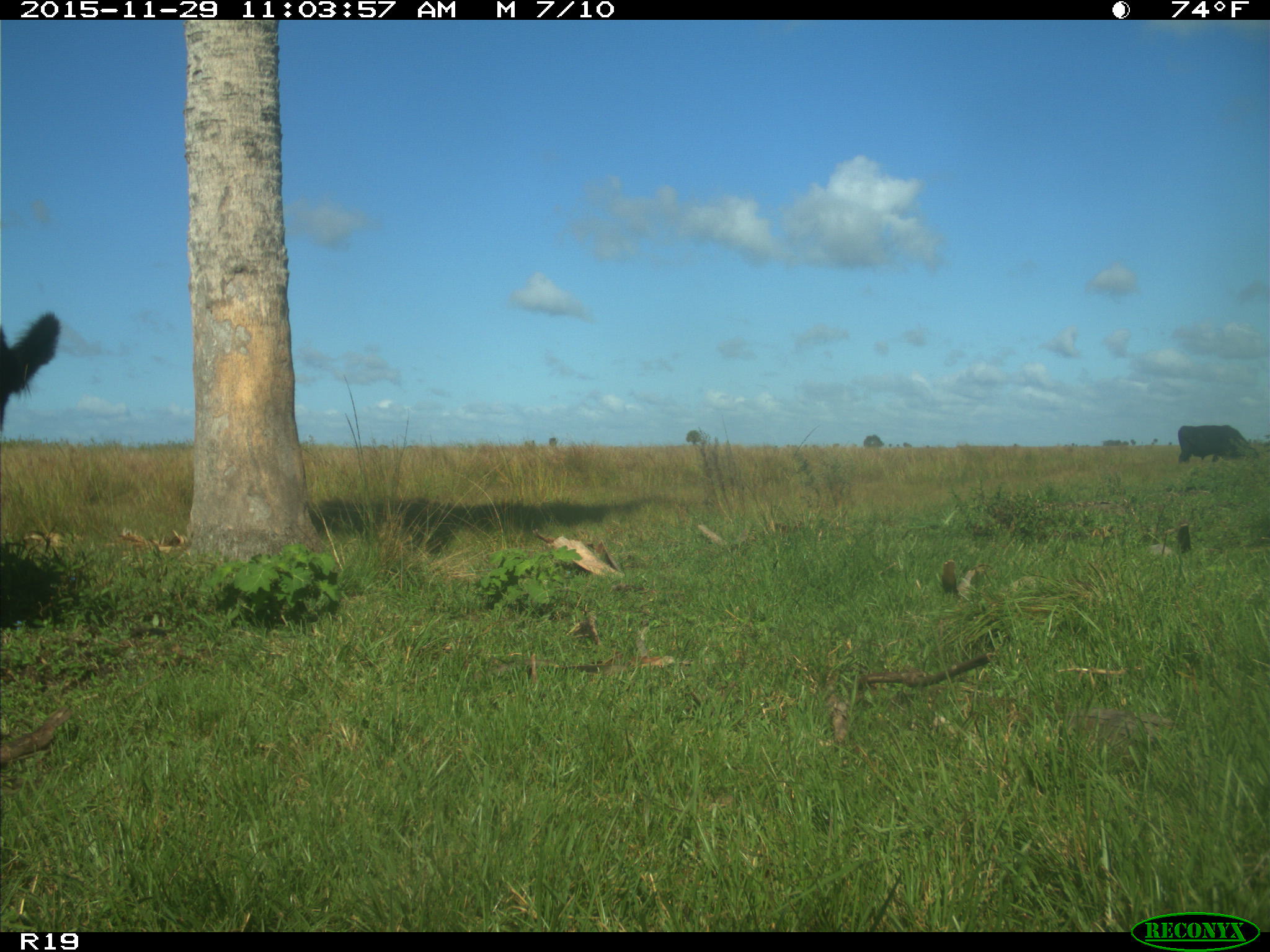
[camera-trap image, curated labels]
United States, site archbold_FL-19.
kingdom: Animalia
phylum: Chordata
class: Mammalia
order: Artiodactyla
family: Bovidae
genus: Bos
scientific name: Bos taurus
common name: domestic cow